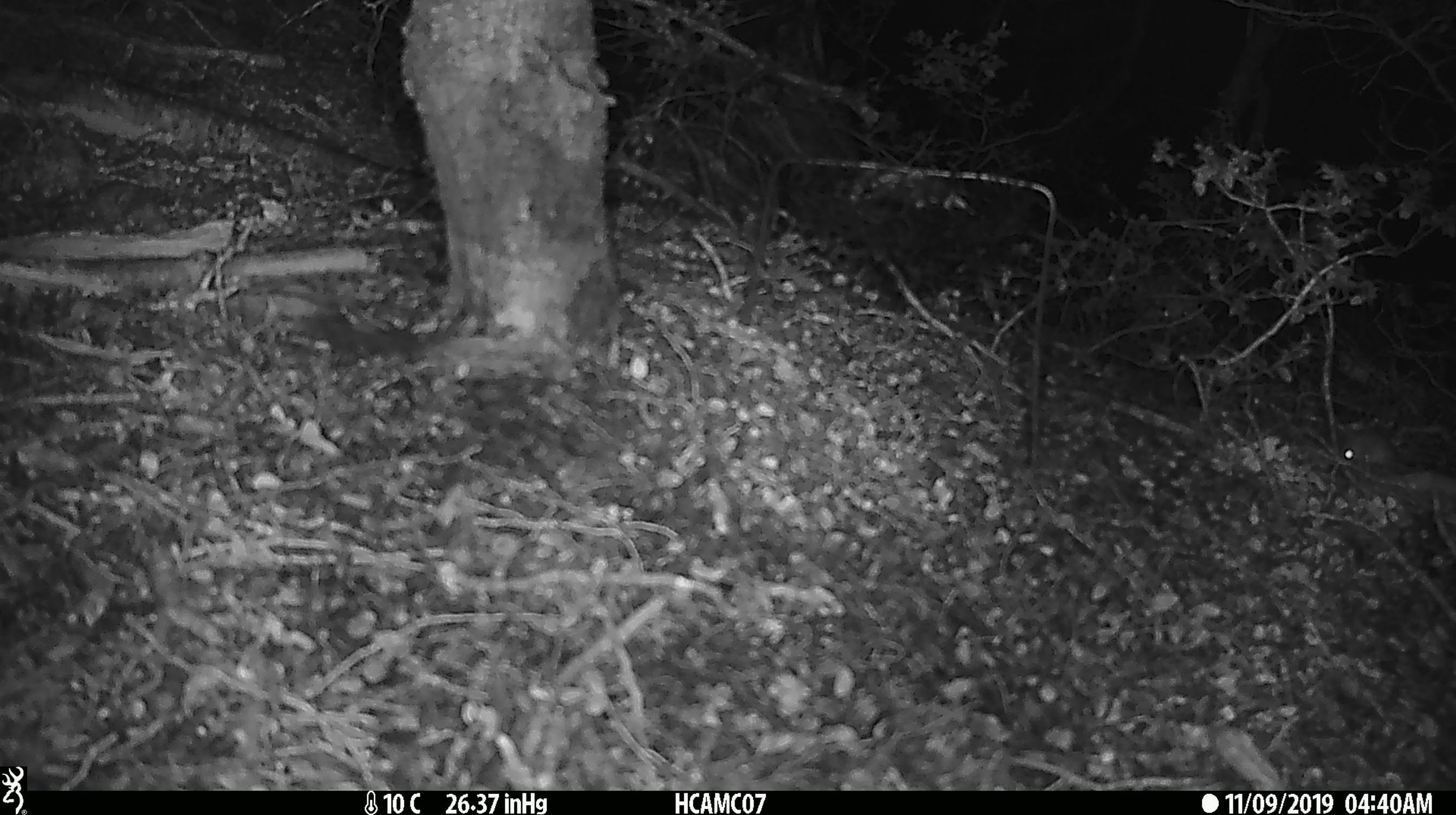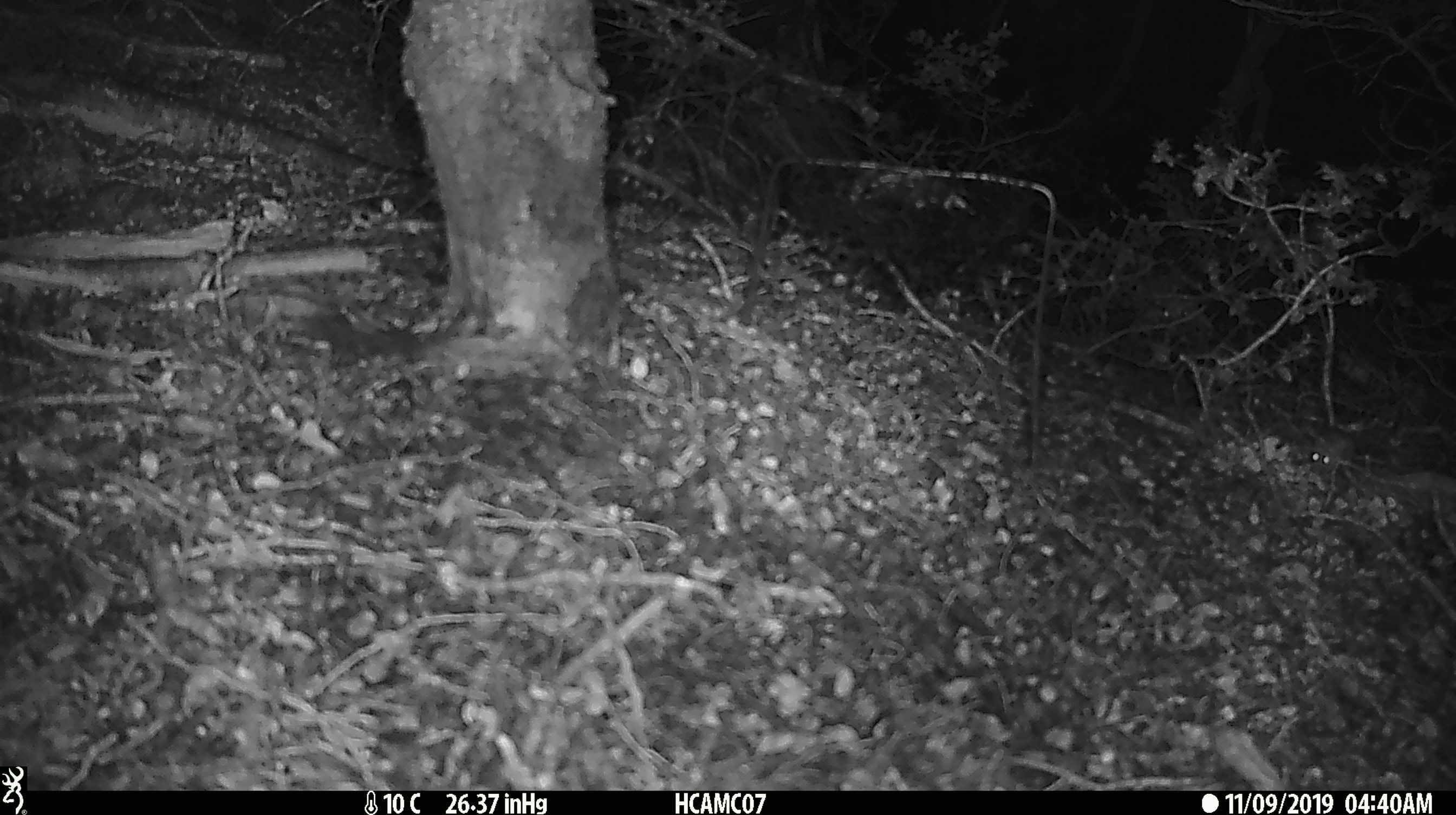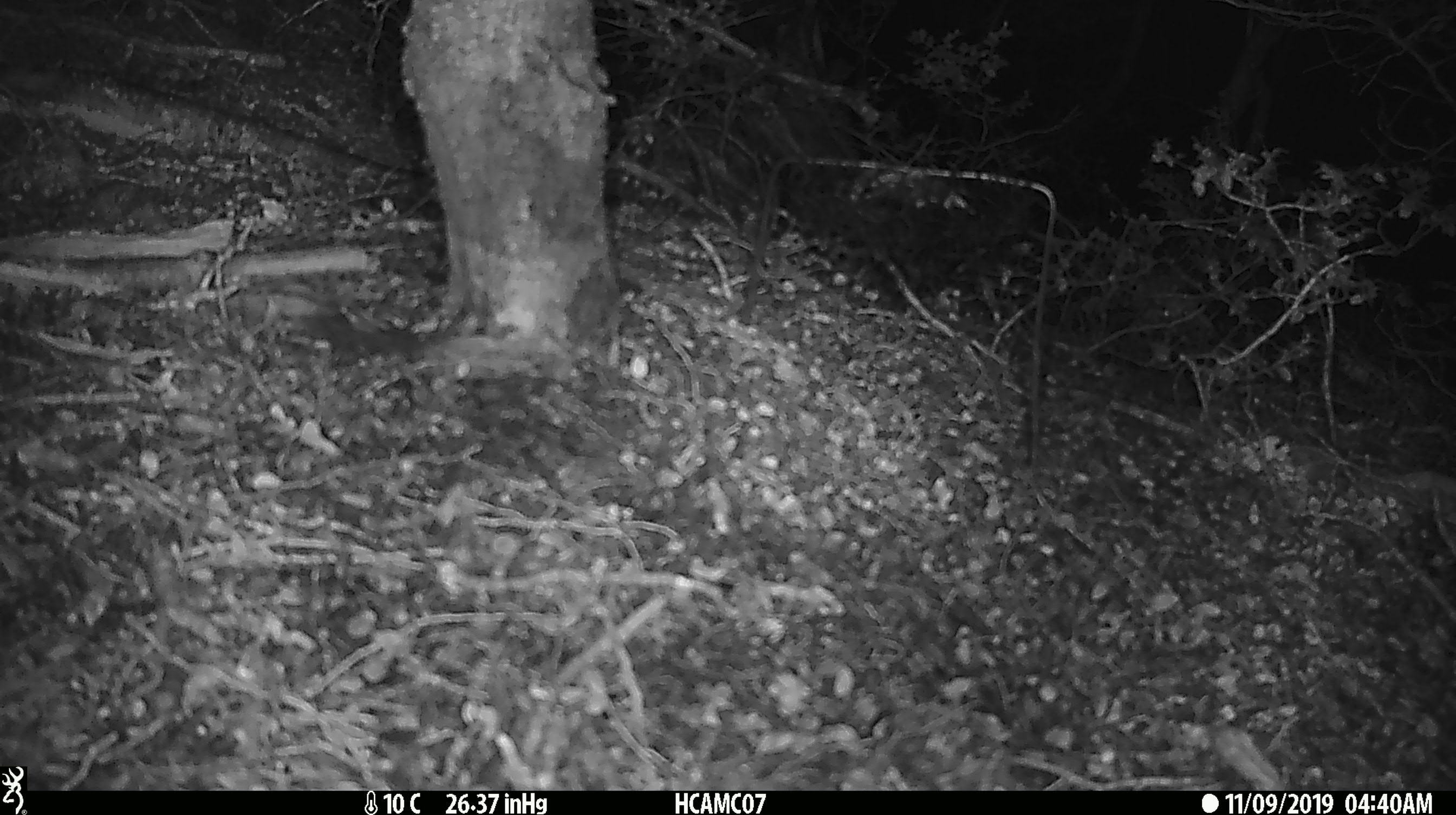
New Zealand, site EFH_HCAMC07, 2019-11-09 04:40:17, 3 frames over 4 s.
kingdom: Animalia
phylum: Chordata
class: Mammalia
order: Rodentia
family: Muridae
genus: Mus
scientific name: Mus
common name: mouse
Mouse (Mus).